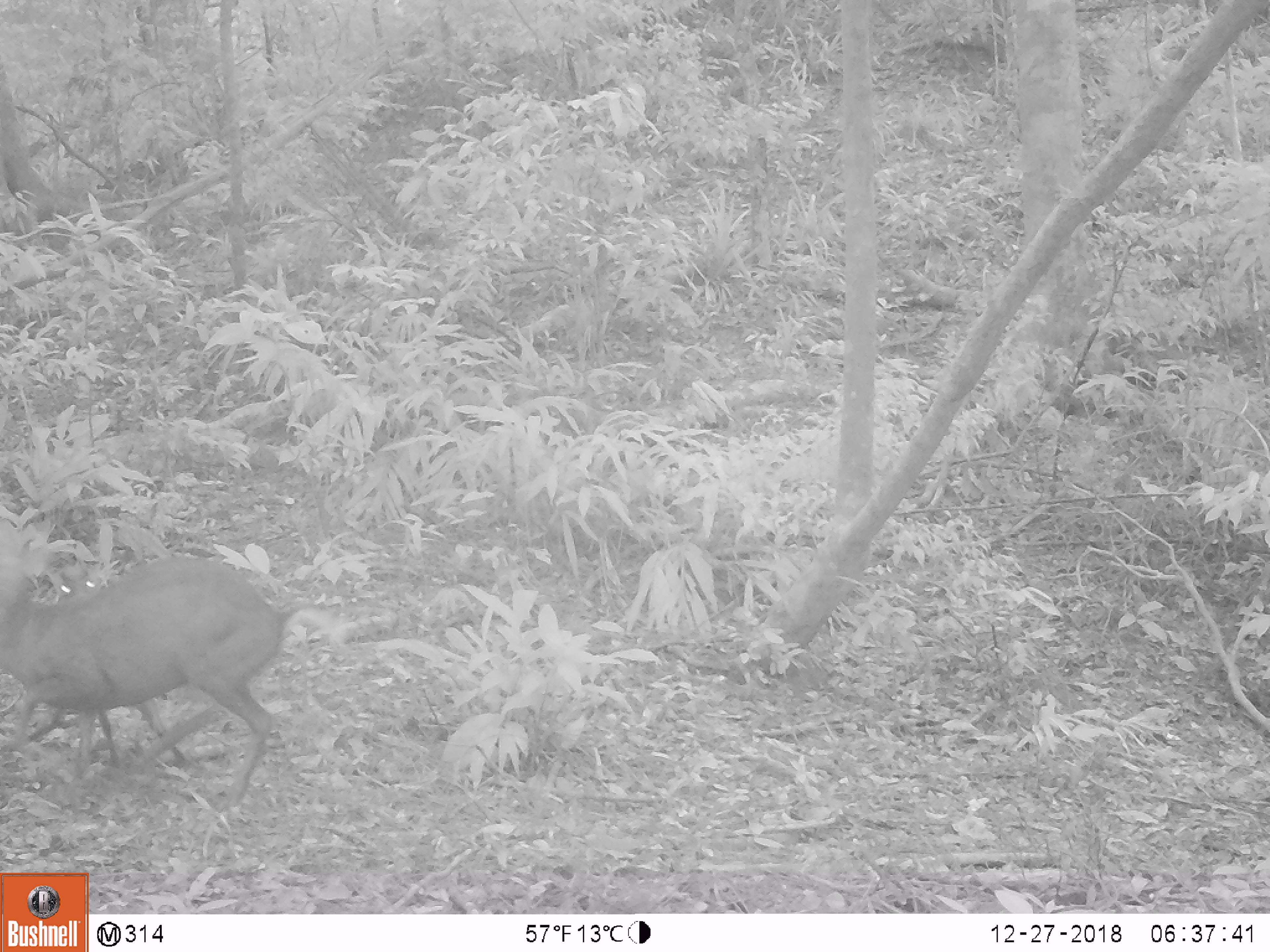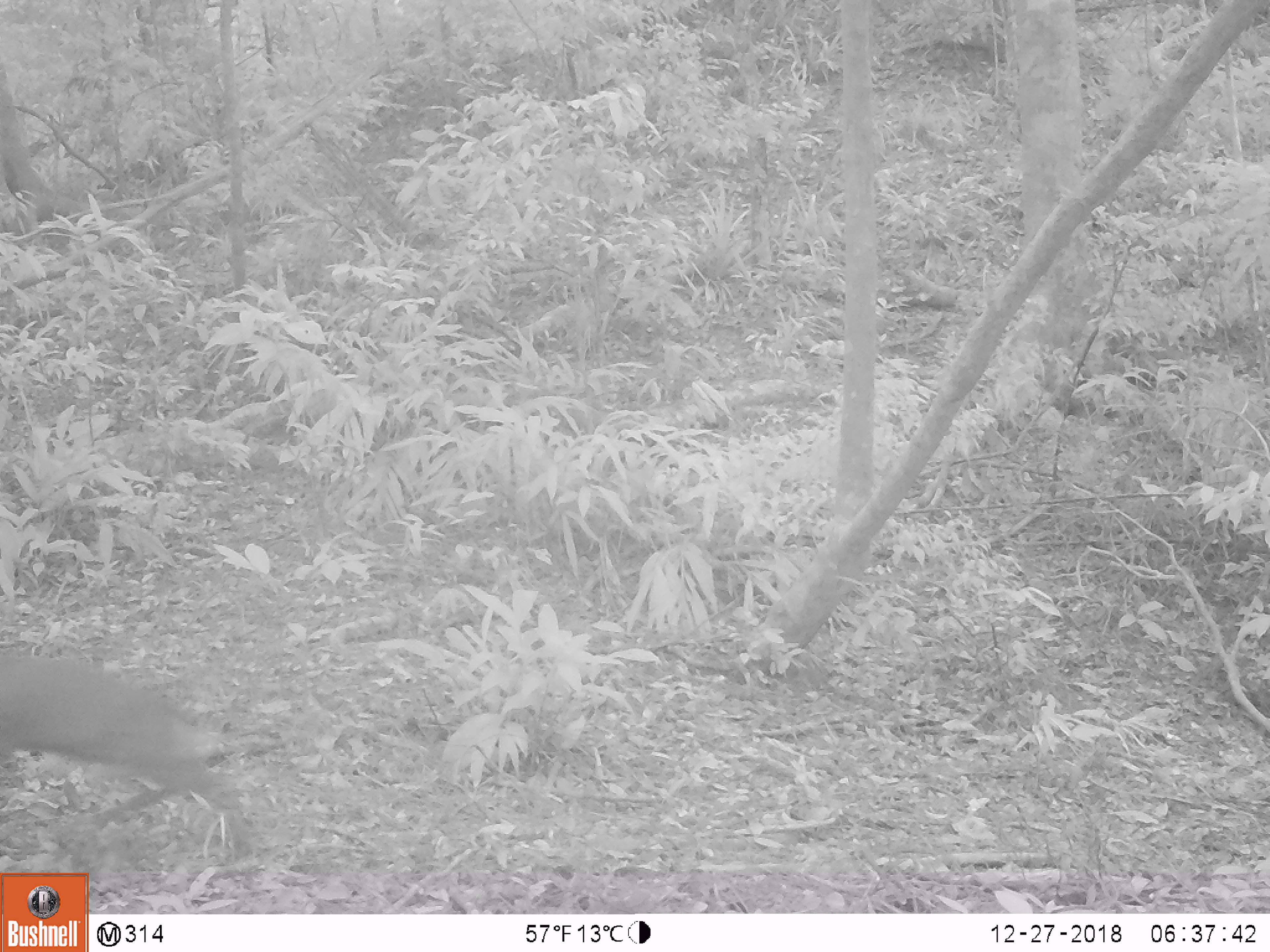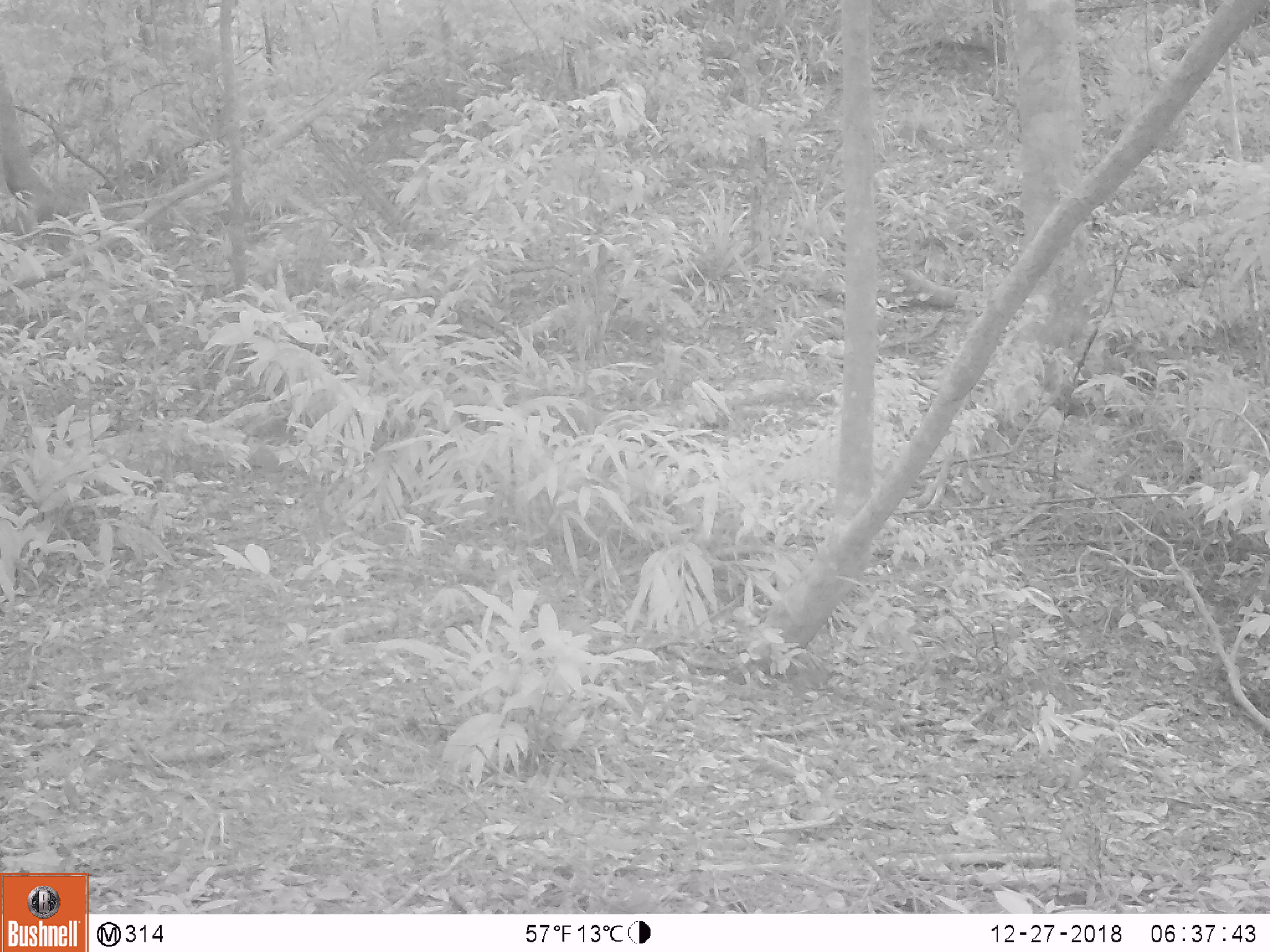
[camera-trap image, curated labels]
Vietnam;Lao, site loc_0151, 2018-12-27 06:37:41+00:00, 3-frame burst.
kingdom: Animalia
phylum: Chordata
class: Mammalia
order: Artiodactyla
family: Cervidae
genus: Muntiacus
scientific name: Muntiacus rooseveltorum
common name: roosevelt's muntjac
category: roosevelts muntjac group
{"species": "roosevelts muntjac group (roosevelt's muntjac) (Muntiacus rooseveltorum)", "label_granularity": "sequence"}